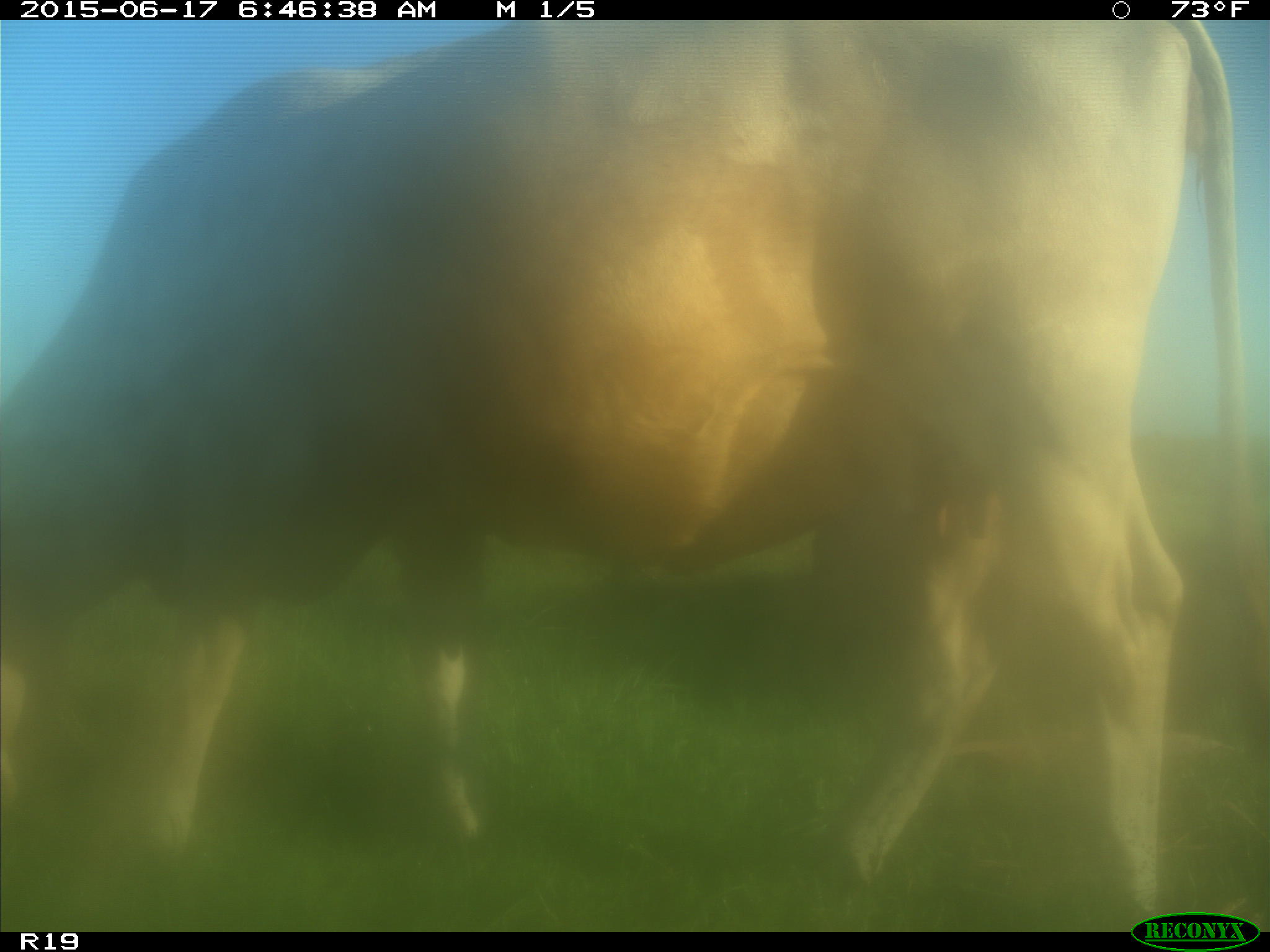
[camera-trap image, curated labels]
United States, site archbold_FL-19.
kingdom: Animalia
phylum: Chordata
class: Mammalia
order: Artiodactyla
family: Bovidae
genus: Bos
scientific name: Bos taurus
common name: domestic cow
Bos taurus (domestic cow).